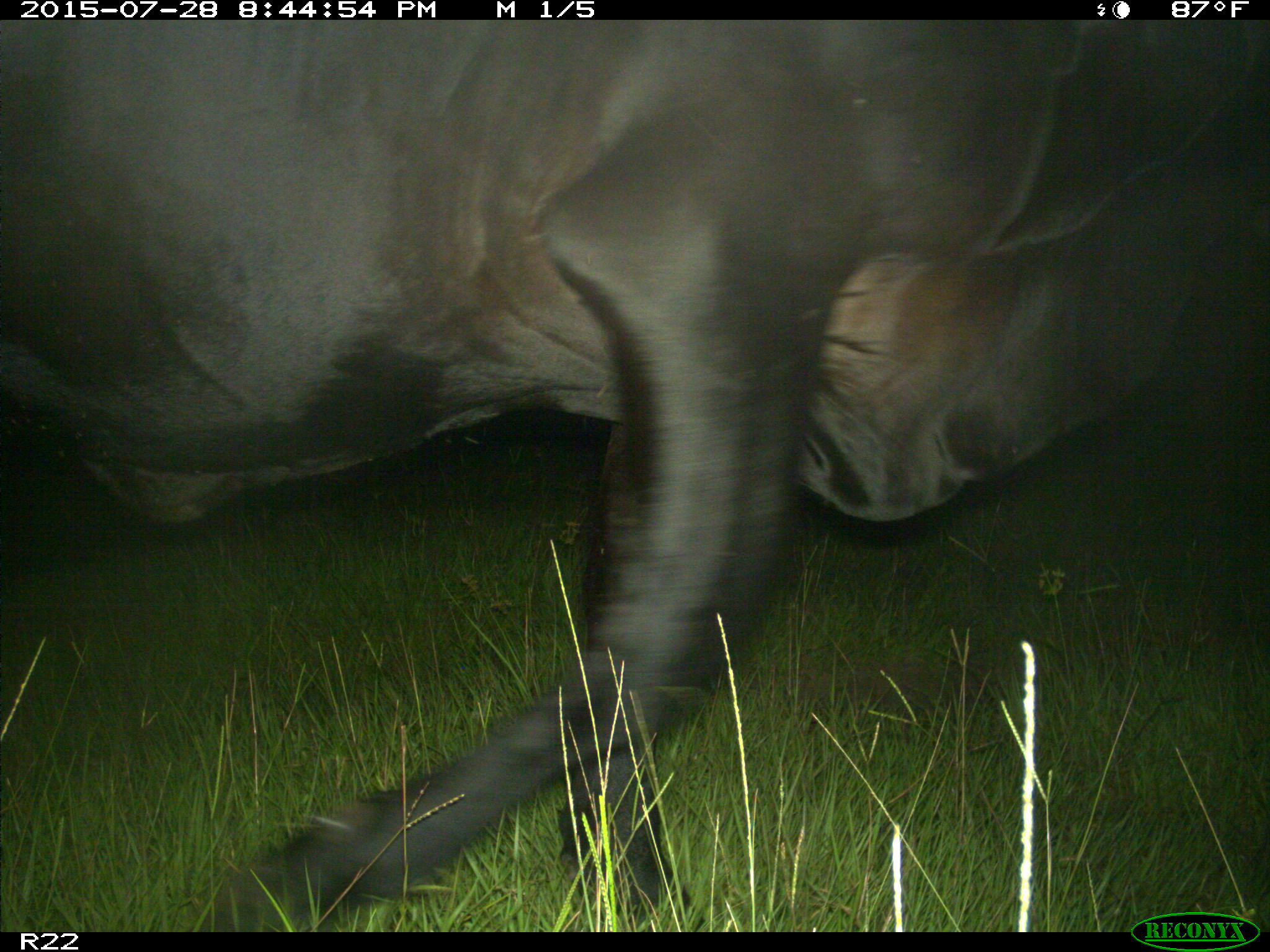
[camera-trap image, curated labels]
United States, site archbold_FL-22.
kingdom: Animalia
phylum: Chordata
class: Mammalia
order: Artiodactyla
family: Bovidae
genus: Bos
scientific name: Bos taurus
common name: domestic cow